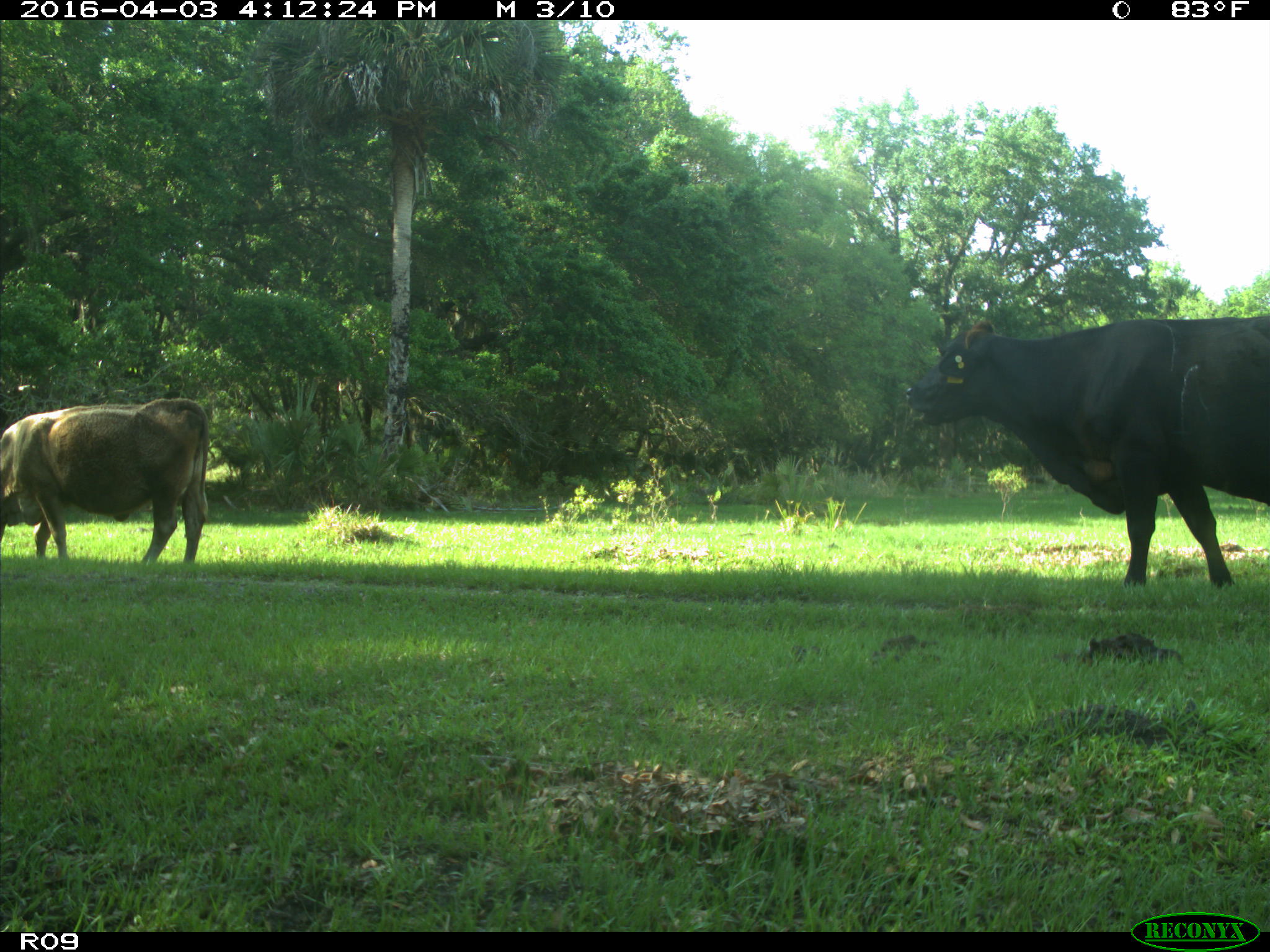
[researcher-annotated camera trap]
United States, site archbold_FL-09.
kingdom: Animalia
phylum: Chordata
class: Mammalia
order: Artiodactyla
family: Bovidae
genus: Bos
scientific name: Bos taurus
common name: domestic cow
Bos taurus (domestic cow).